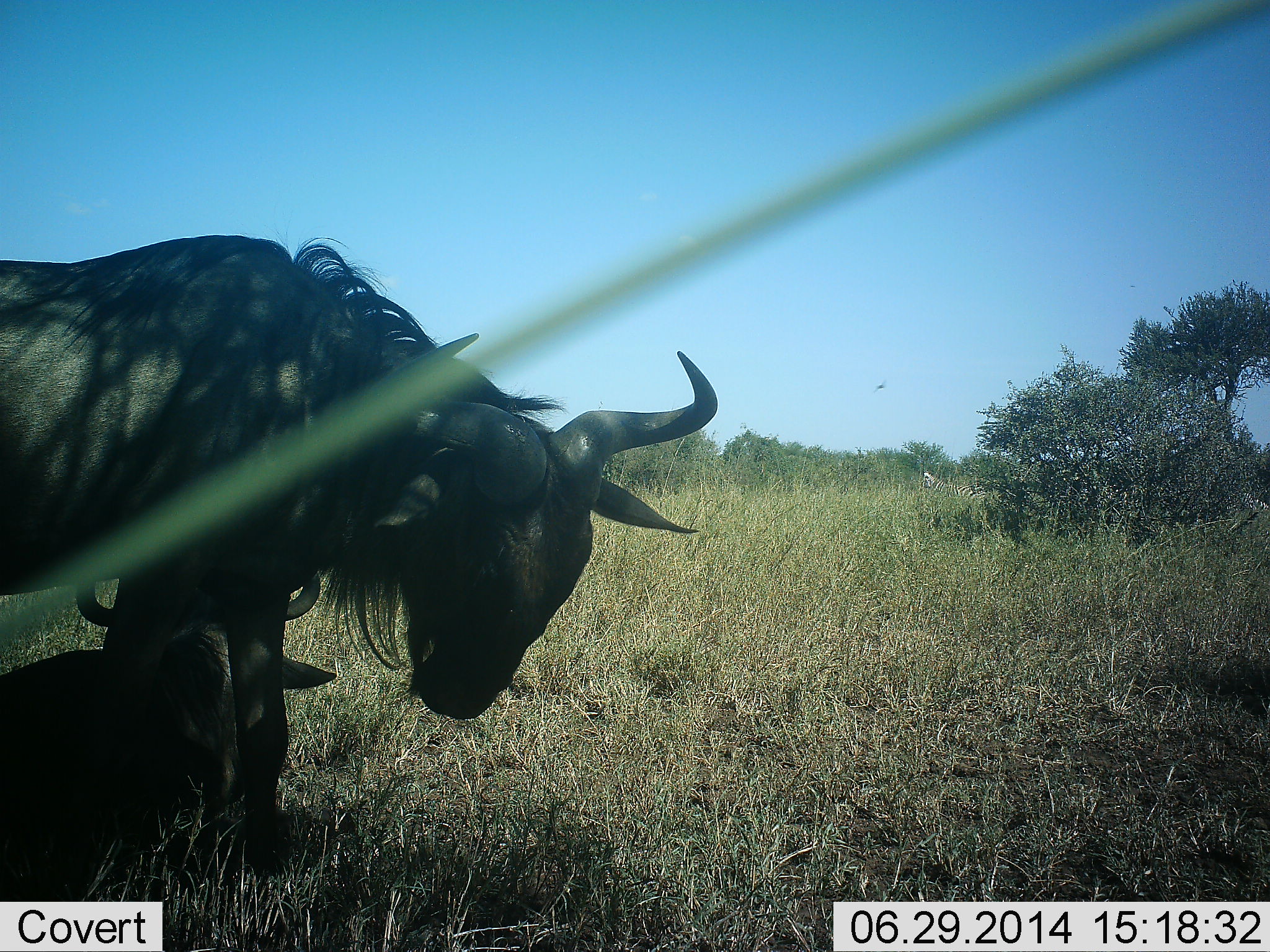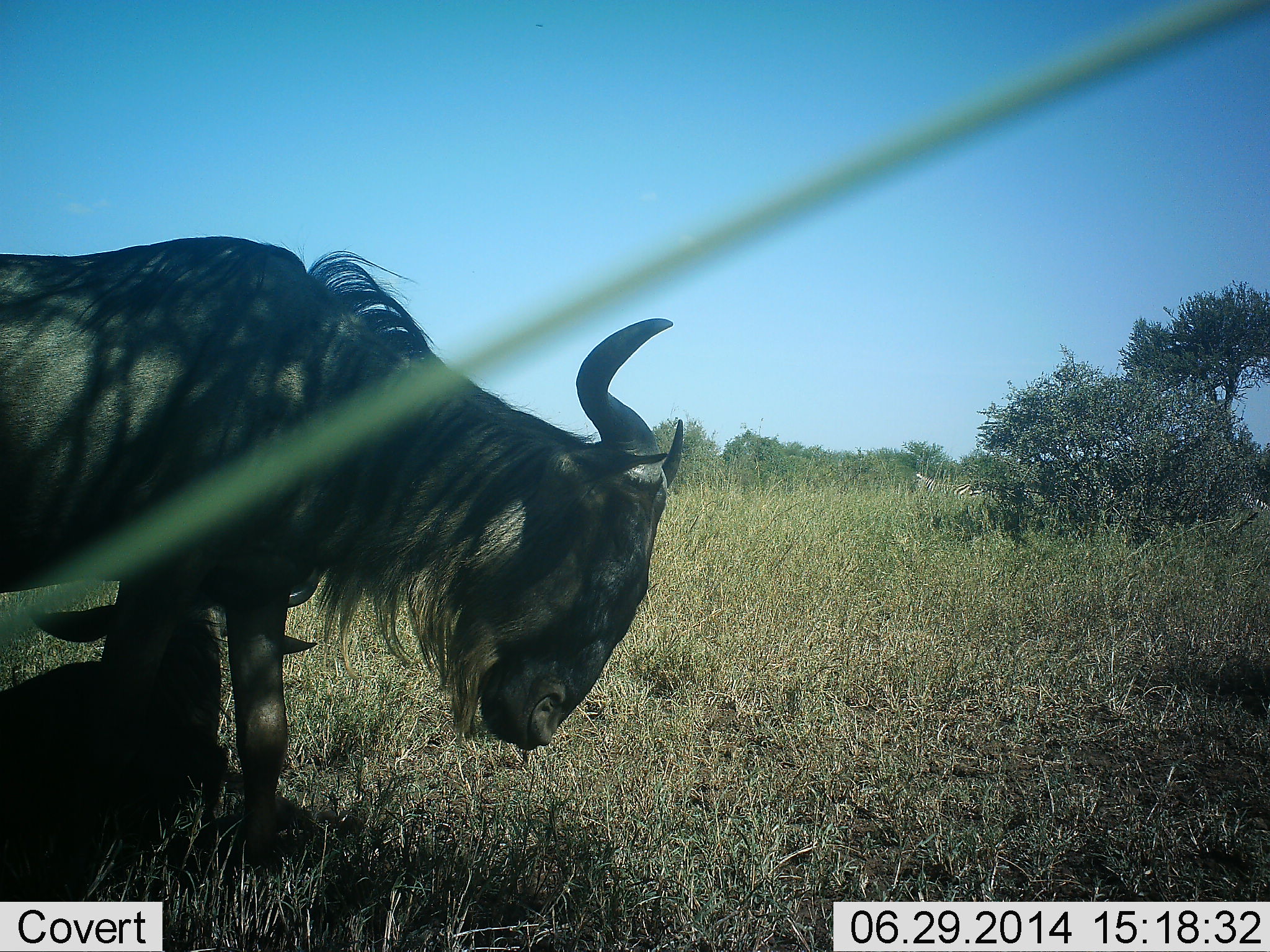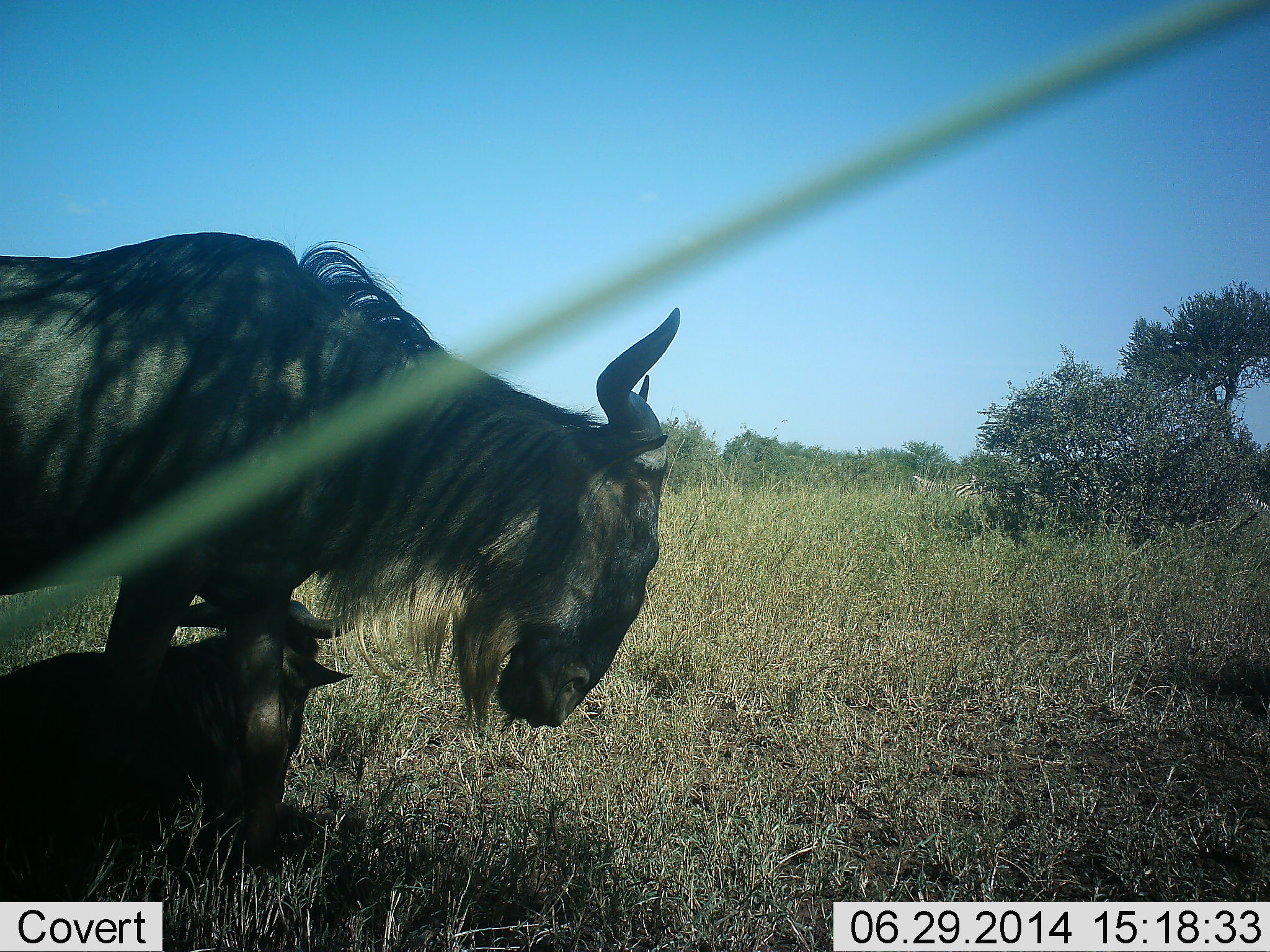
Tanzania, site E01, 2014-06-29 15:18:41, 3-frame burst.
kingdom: Animalia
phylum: Chordata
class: Mammalia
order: Artiodactyla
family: Bovidae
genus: Connochaetes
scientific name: Connochaetes taurinus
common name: blue wildebeest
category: wildebeest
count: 2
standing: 85%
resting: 85%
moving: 0%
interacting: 0%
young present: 23%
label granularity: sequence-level